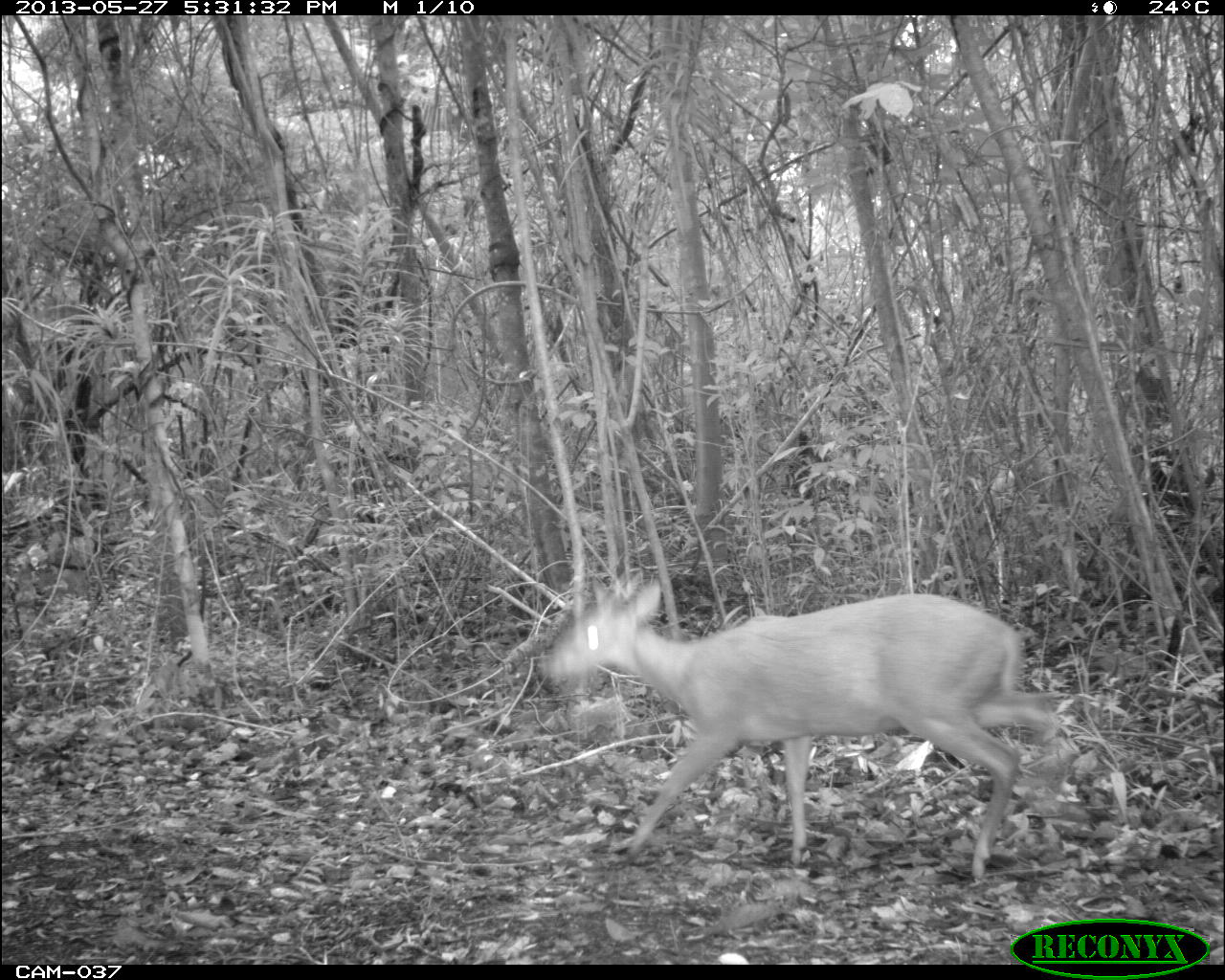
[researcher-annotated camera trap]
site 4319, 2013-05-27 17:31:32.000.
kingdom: Animalia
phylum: Chordata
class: Mammalia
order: Artiodactyla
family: Cervidae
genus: Mazama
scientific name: Mazama temama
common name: central american red brocket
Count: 1.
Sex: male.